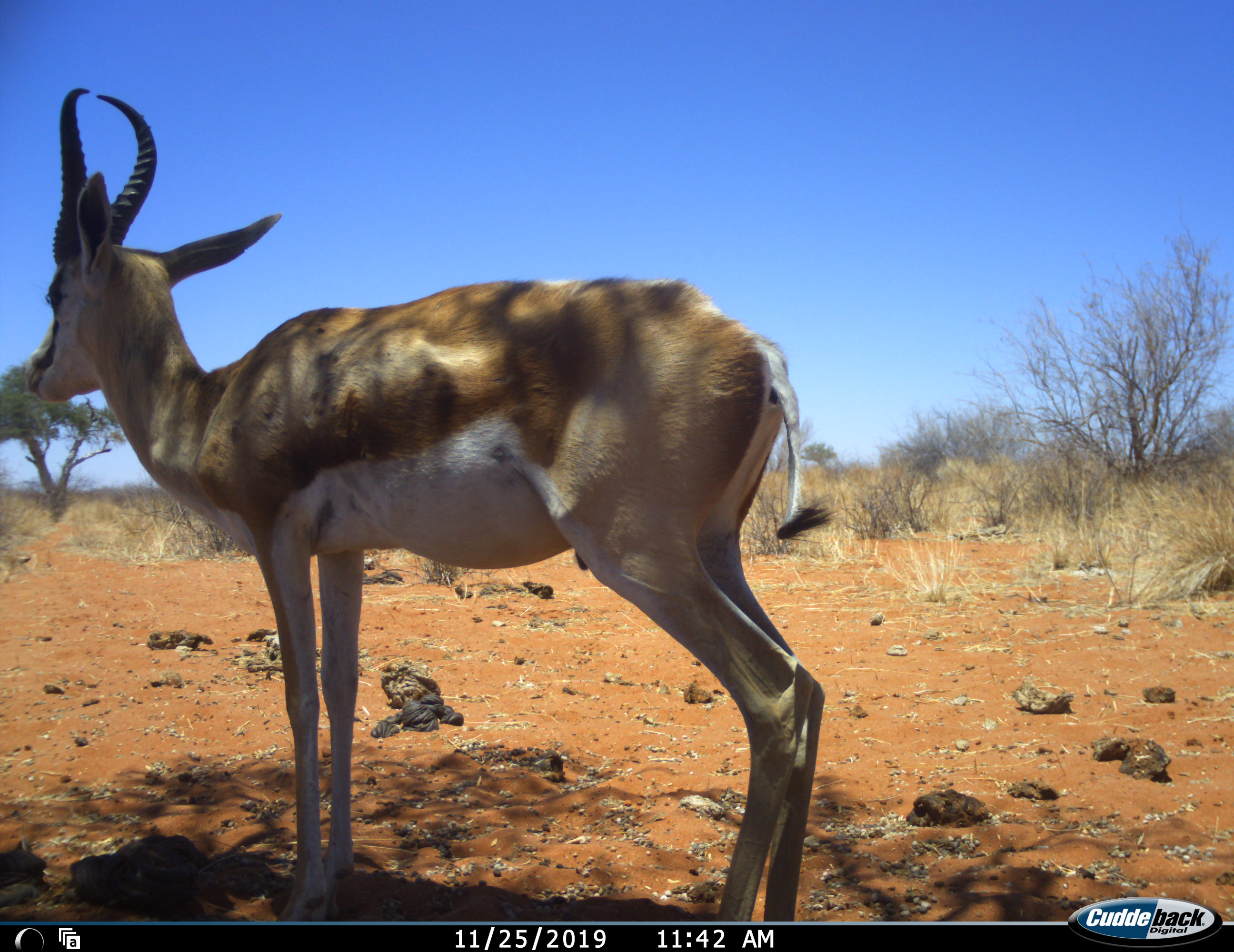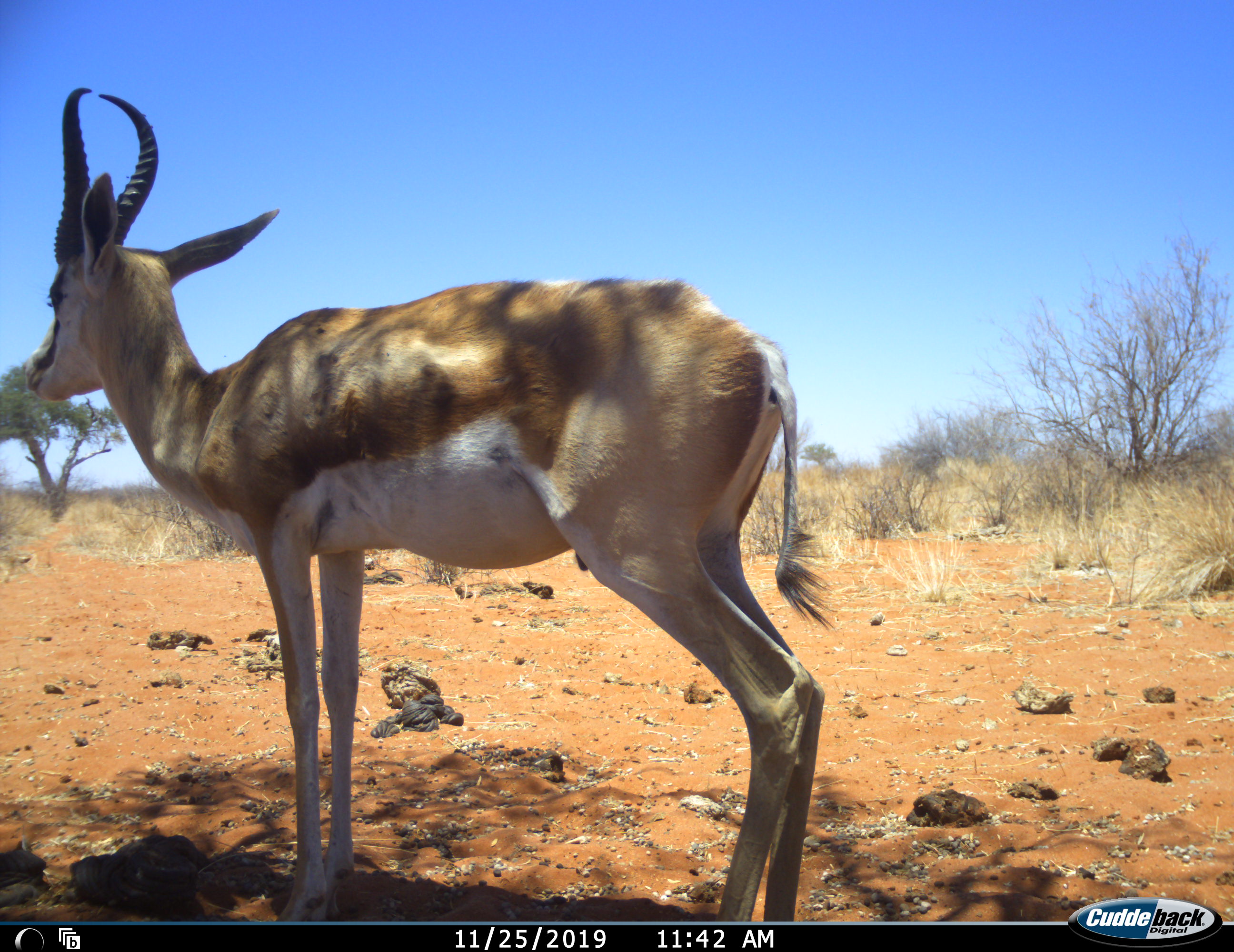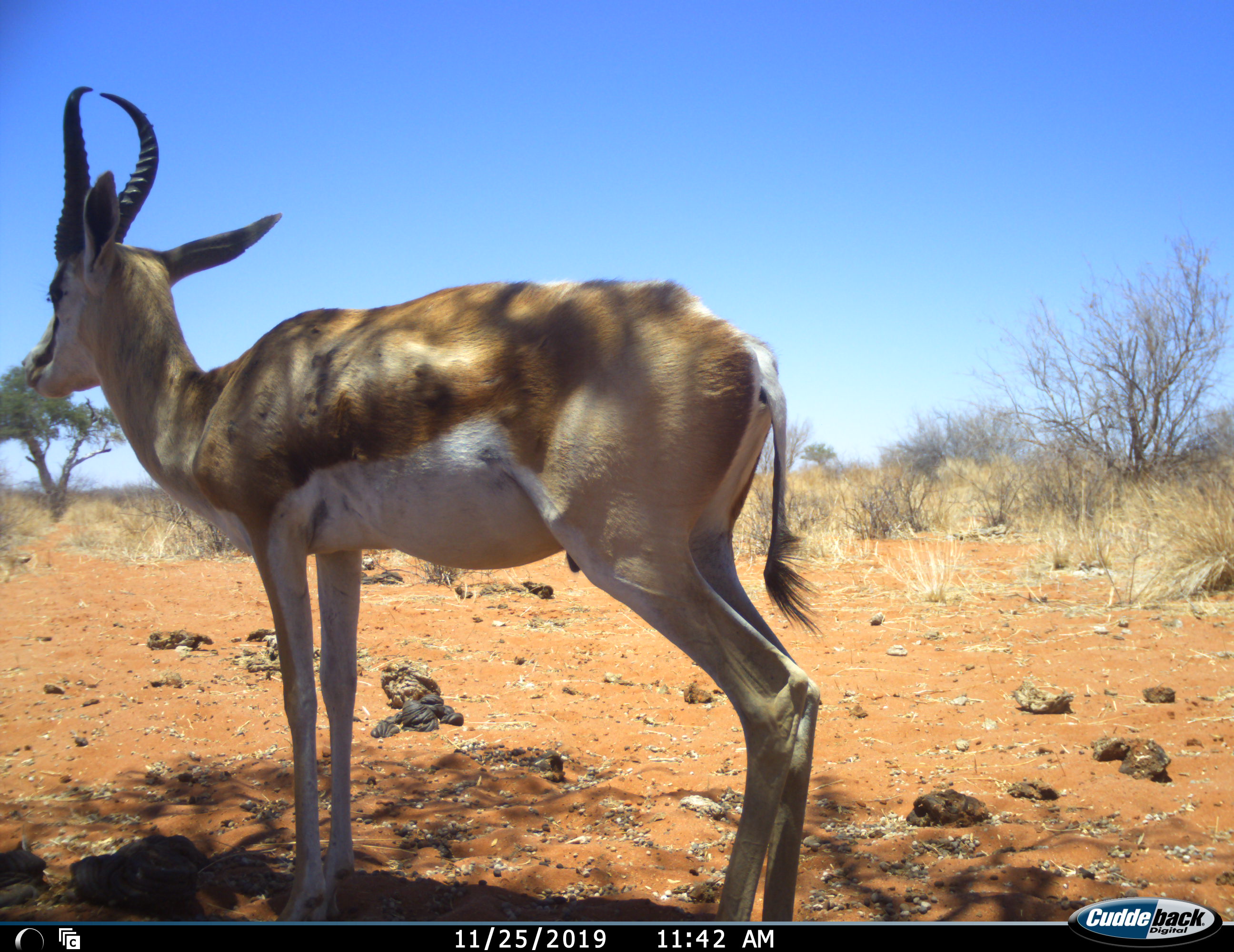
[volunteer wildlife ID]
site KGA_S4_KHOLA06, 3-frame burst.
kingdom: Animalia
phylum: Chordata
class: Mammalia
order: Artiodactyla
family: Bovidae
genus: Antidorcas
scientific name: Antidorcas marsupialis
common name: springbok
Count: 1.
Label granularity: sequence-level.